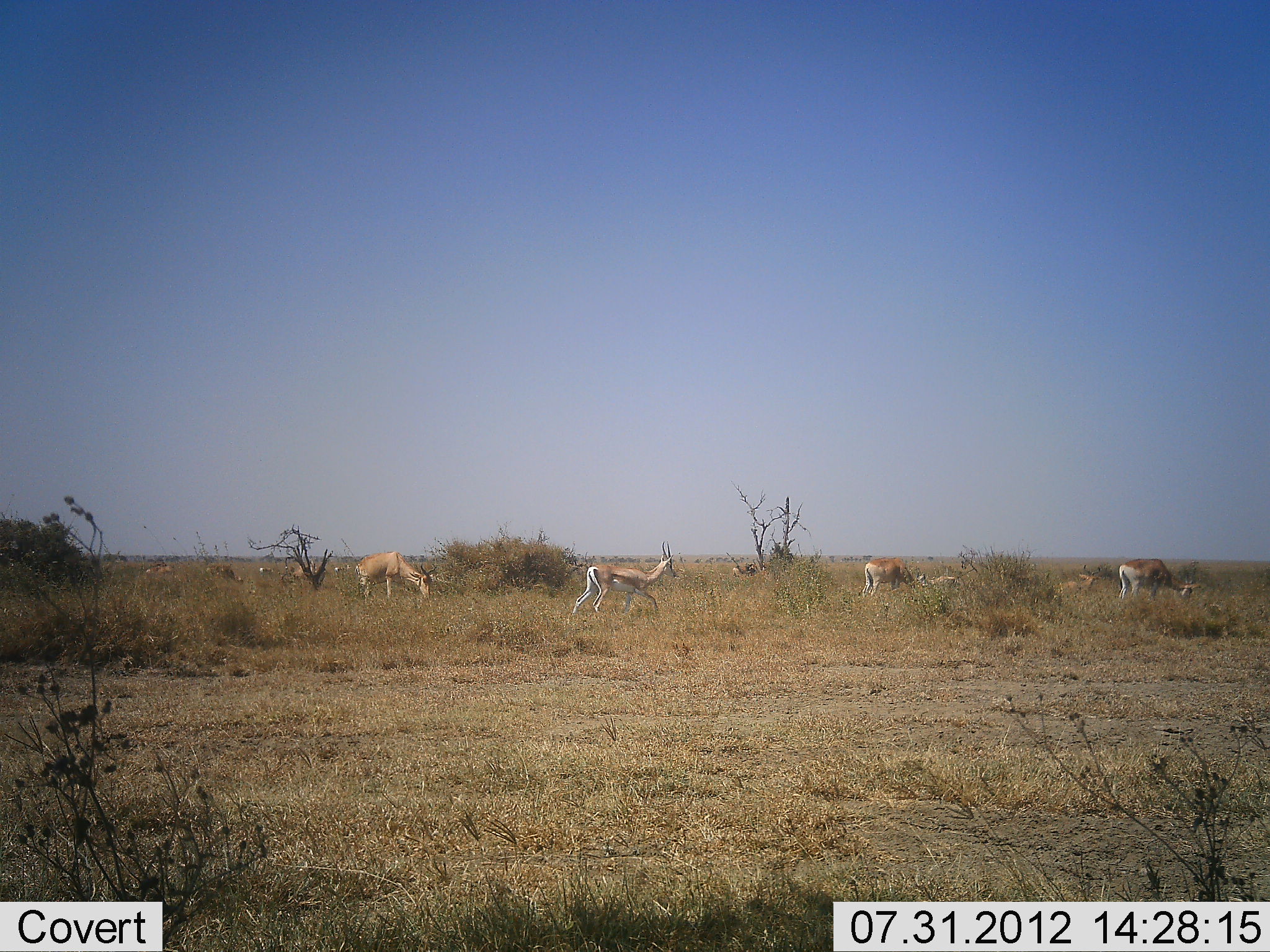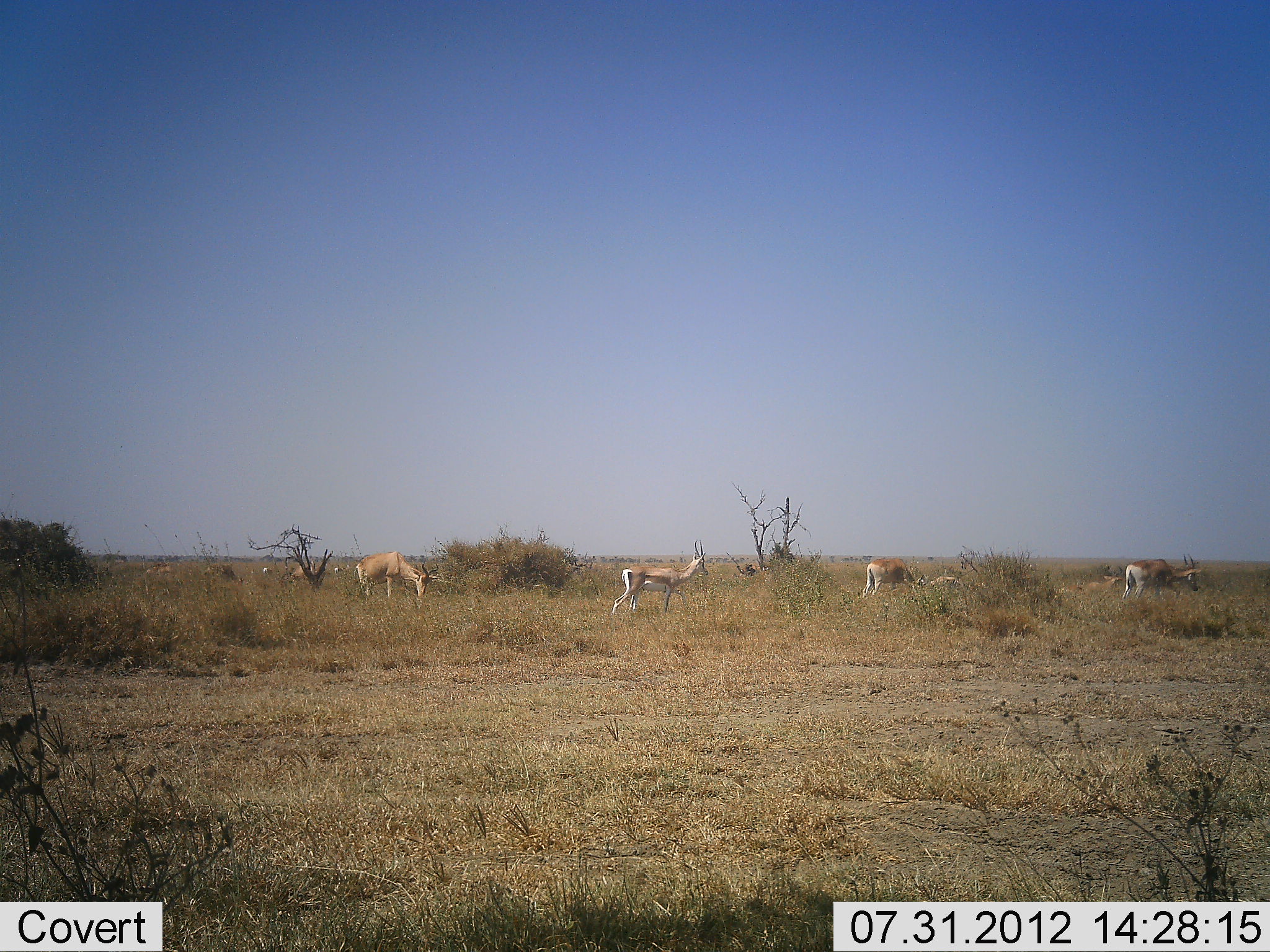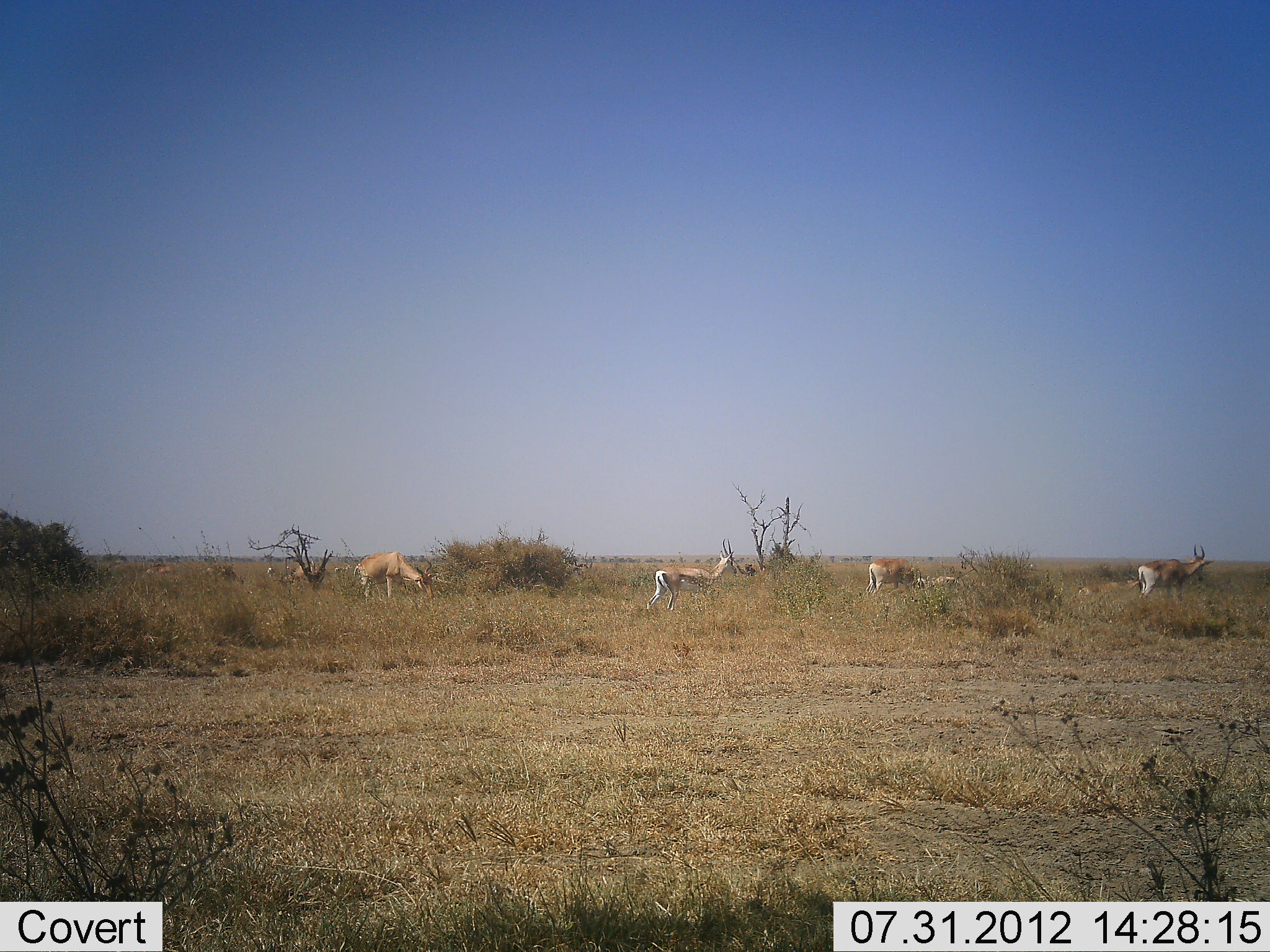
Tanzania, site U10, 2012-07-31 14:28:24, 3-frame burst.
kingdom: Animalia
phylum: Chordata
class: Mammalia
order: Artiodactyla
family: Bovidae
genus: Nanger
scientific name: Nanger granti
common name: grant's gazelle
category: gazellegrants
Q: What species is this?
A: Gazellegrants (grant's gazelle) (Nanger granti).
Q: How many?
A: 4.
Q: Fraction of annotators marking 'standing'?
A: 55%.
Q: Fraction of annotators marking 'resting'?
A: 0%.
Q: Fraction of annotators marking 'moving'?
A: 82%.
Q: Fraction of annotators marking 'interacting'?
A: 0%.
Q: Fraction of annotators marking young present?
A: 9%.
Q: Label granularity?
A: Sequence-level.